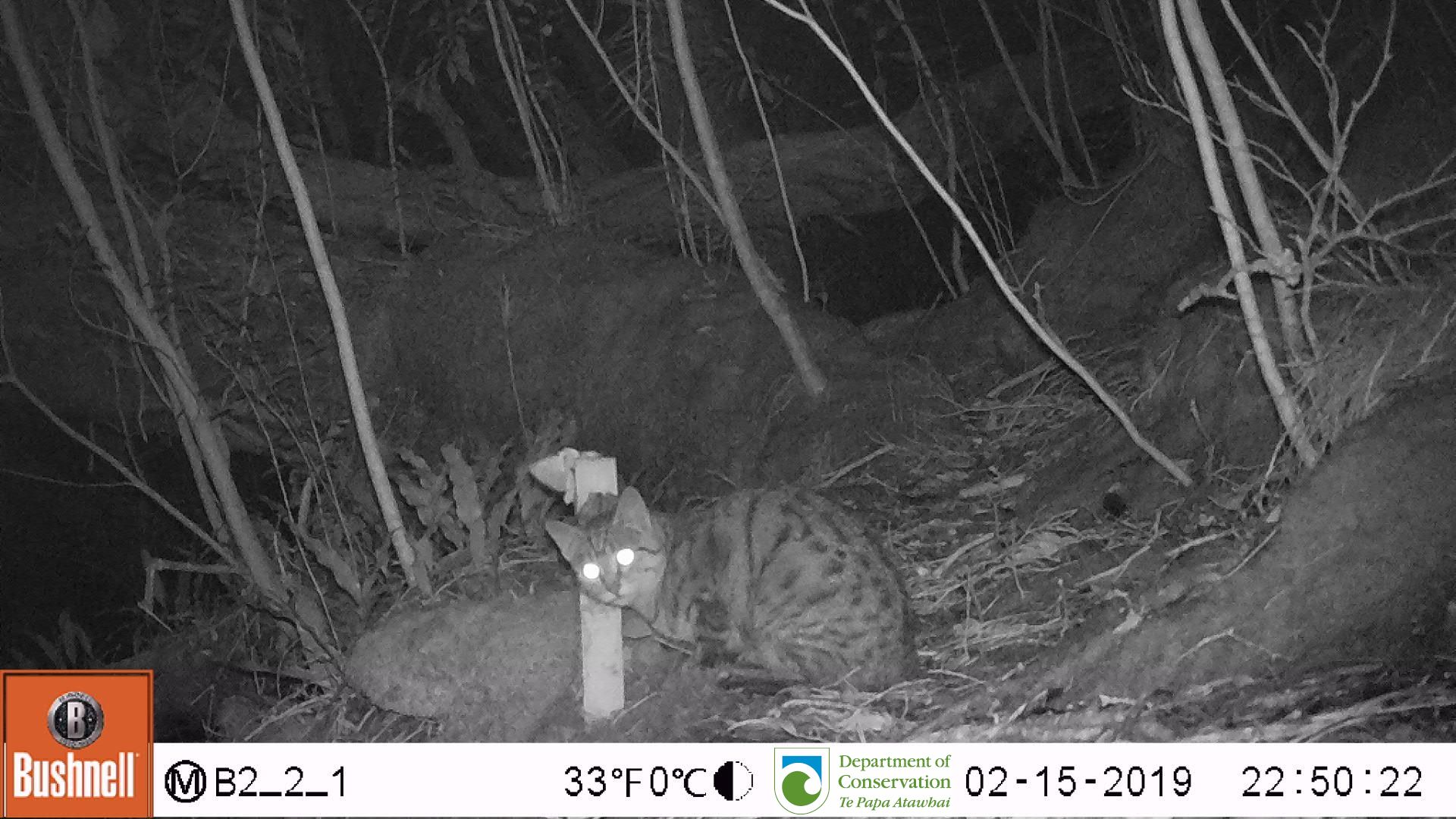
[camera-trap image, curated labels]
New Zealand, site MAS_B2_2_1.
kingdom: Animalia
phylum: Chordata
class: Mammalia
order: Carnivora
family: Felidae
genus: Felis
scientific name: Felis catus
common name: domestic cat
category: cat